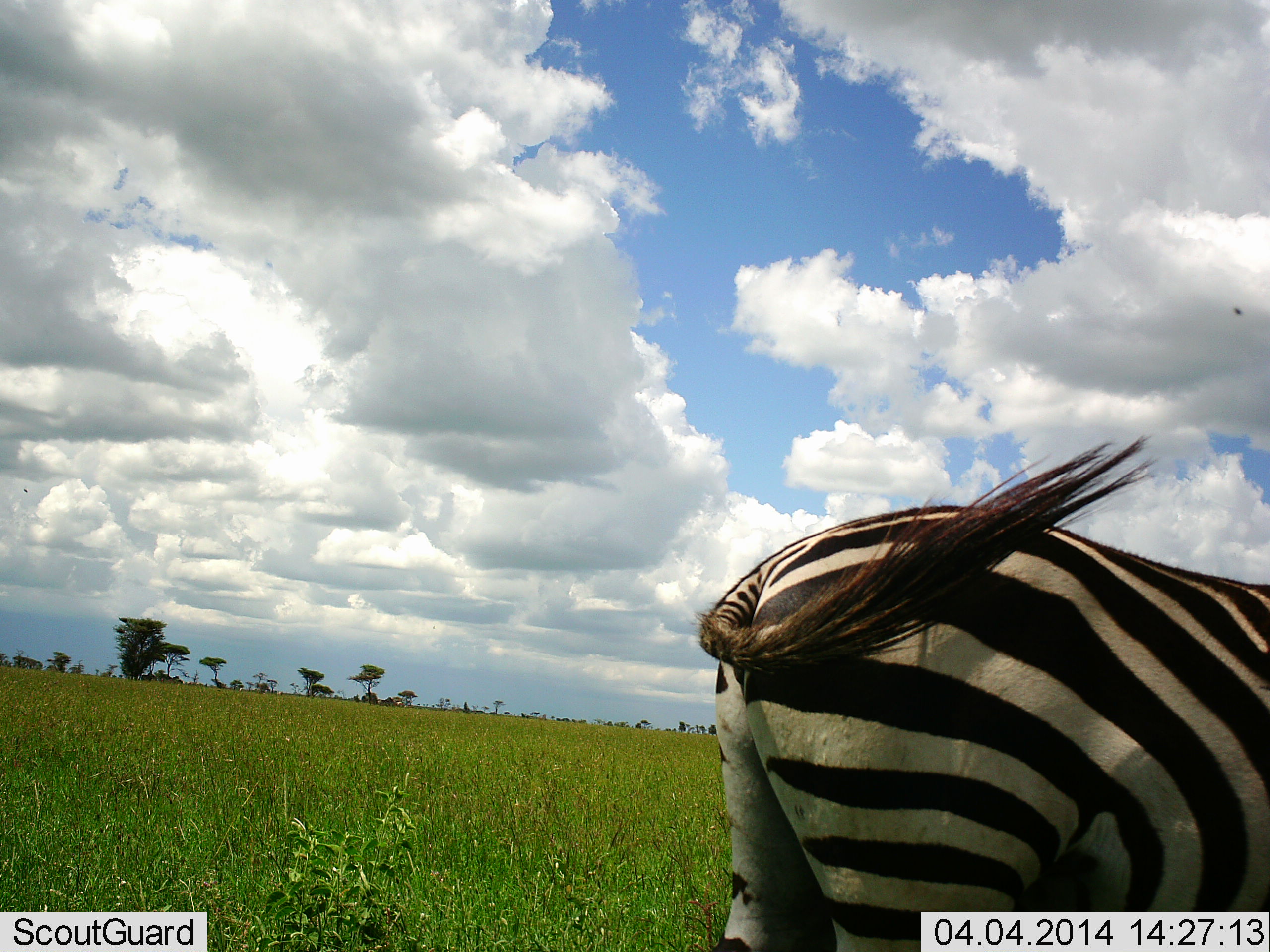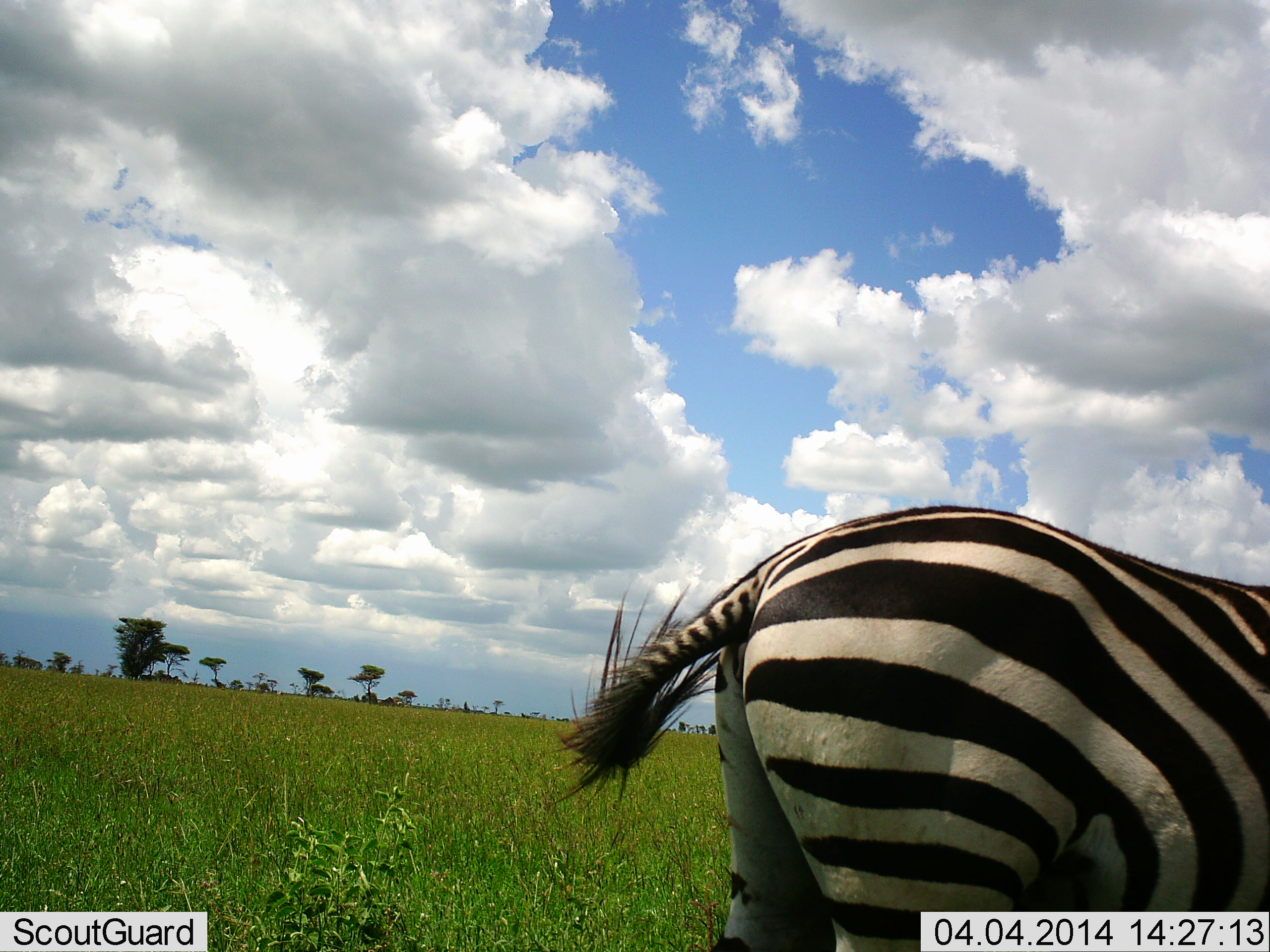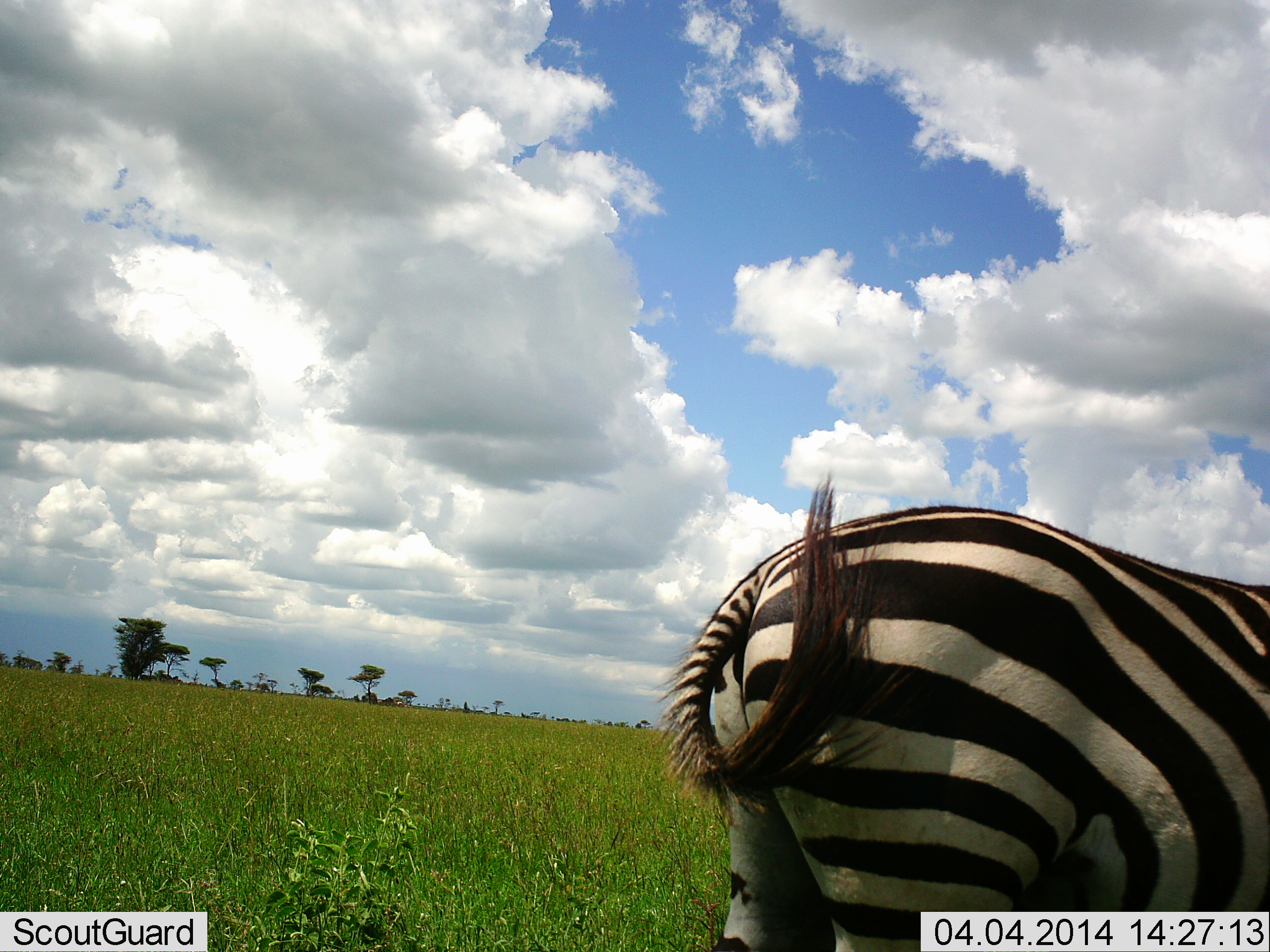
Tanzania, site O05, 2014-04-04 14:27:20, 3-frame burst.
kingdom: Animalia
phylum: Chordata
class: Mammalia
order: Perissodactyla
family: Equidae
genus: Equus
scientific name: Equus quagga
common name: plains zebra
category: zebra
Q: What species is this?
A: Zebra (plains zebra) (Equus quagga).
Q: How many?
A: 1.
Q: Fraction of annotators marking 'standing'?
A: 80%.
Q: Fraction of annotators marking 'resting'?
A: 0%.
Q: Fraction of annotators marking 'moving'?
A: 20%.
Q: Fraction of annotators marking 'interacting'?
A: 0%.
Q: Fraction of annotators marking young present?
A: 0%.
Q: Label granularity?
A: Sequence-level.